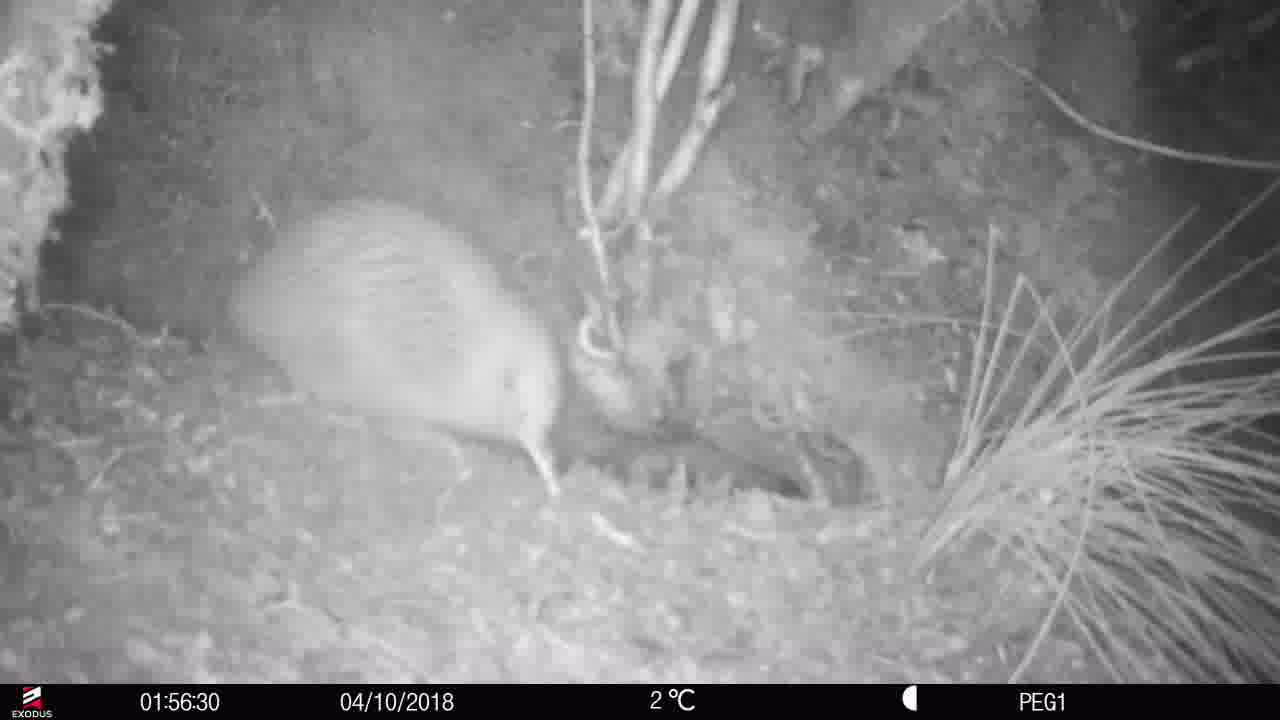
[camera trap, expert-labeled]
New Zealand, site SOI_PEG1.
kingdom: Animalia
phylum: Chordata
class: Aves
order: Apterygiformes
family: Apterygidae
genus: Apteryx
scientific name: Apteryx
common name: kiwi